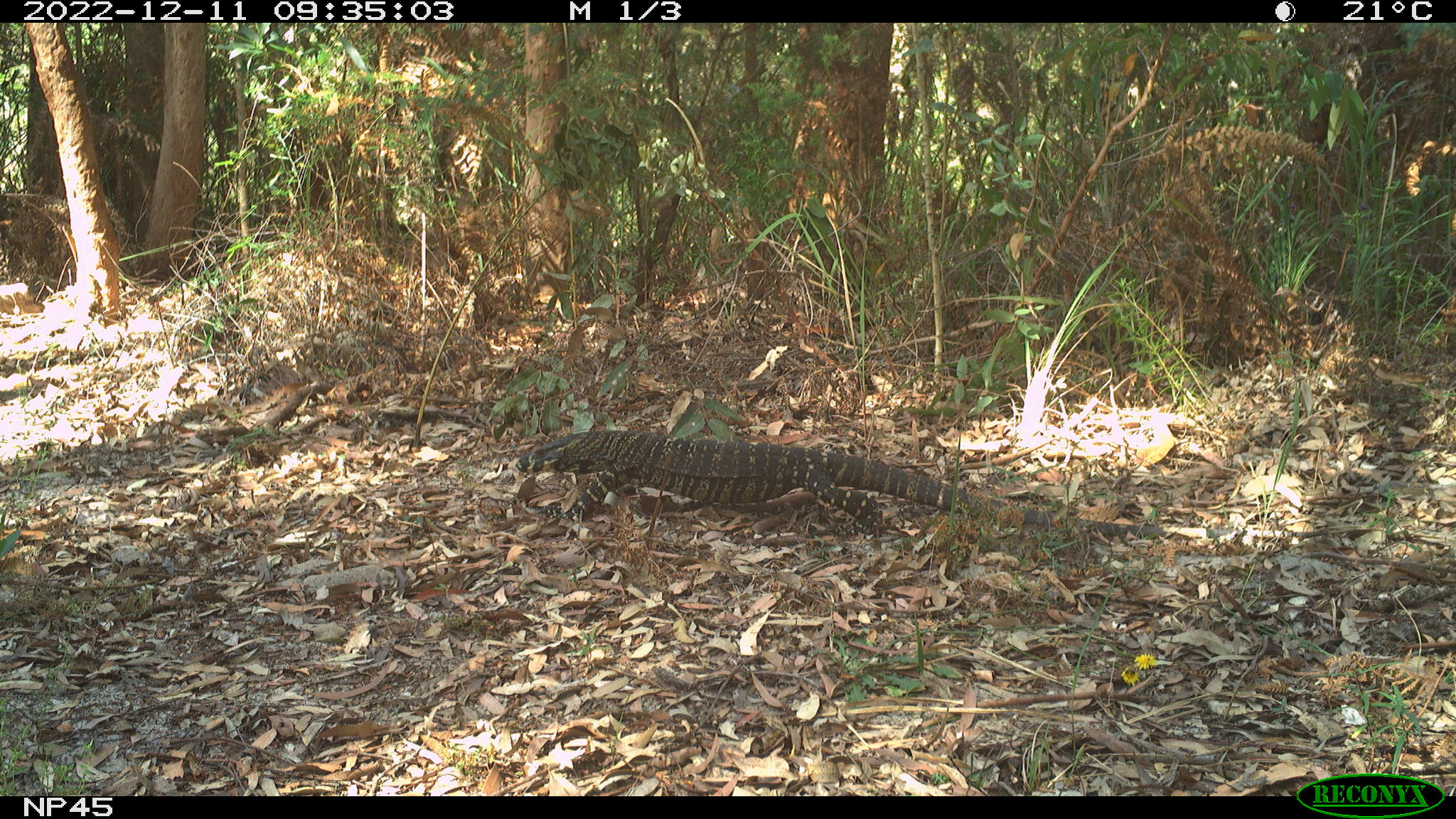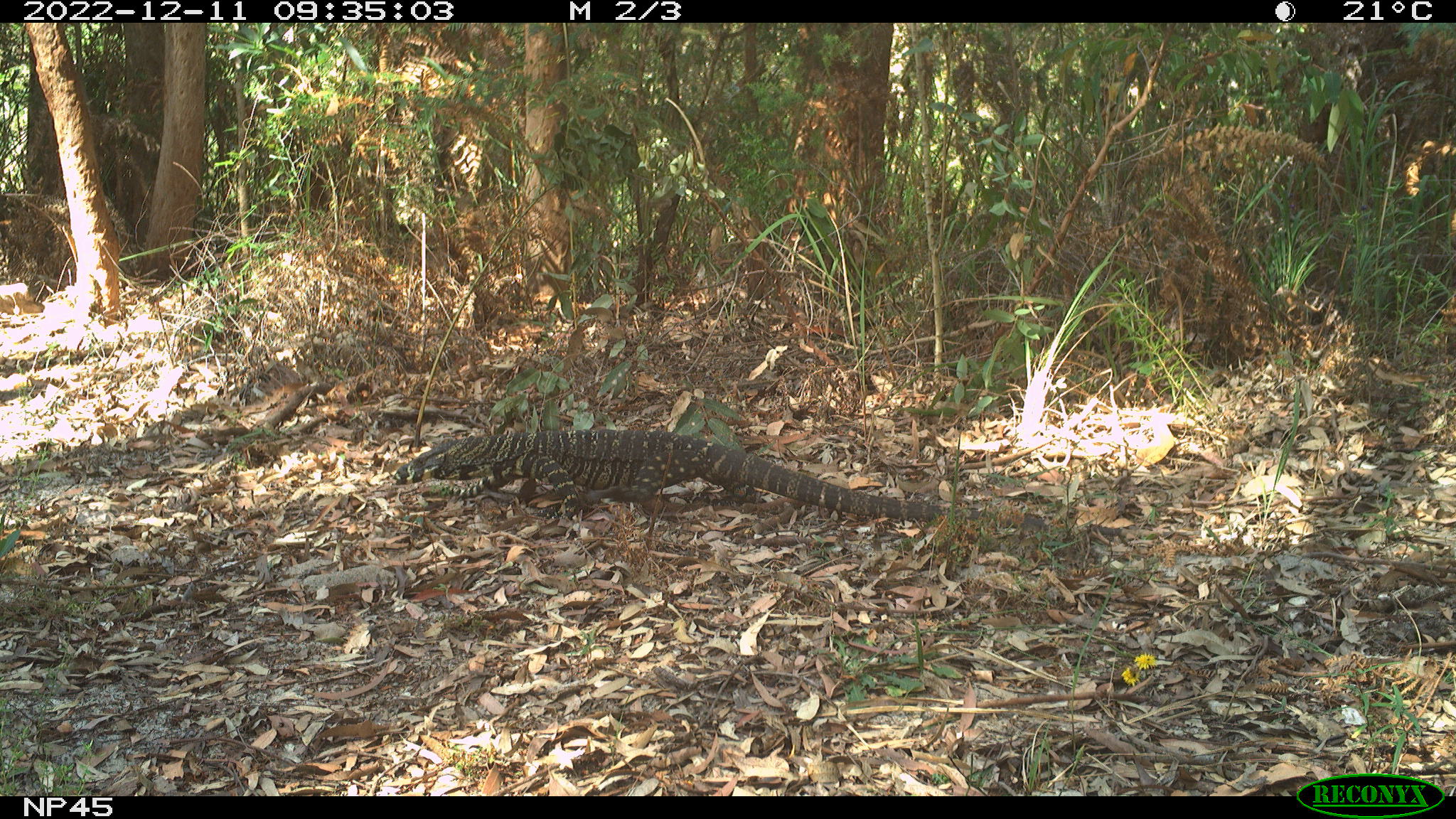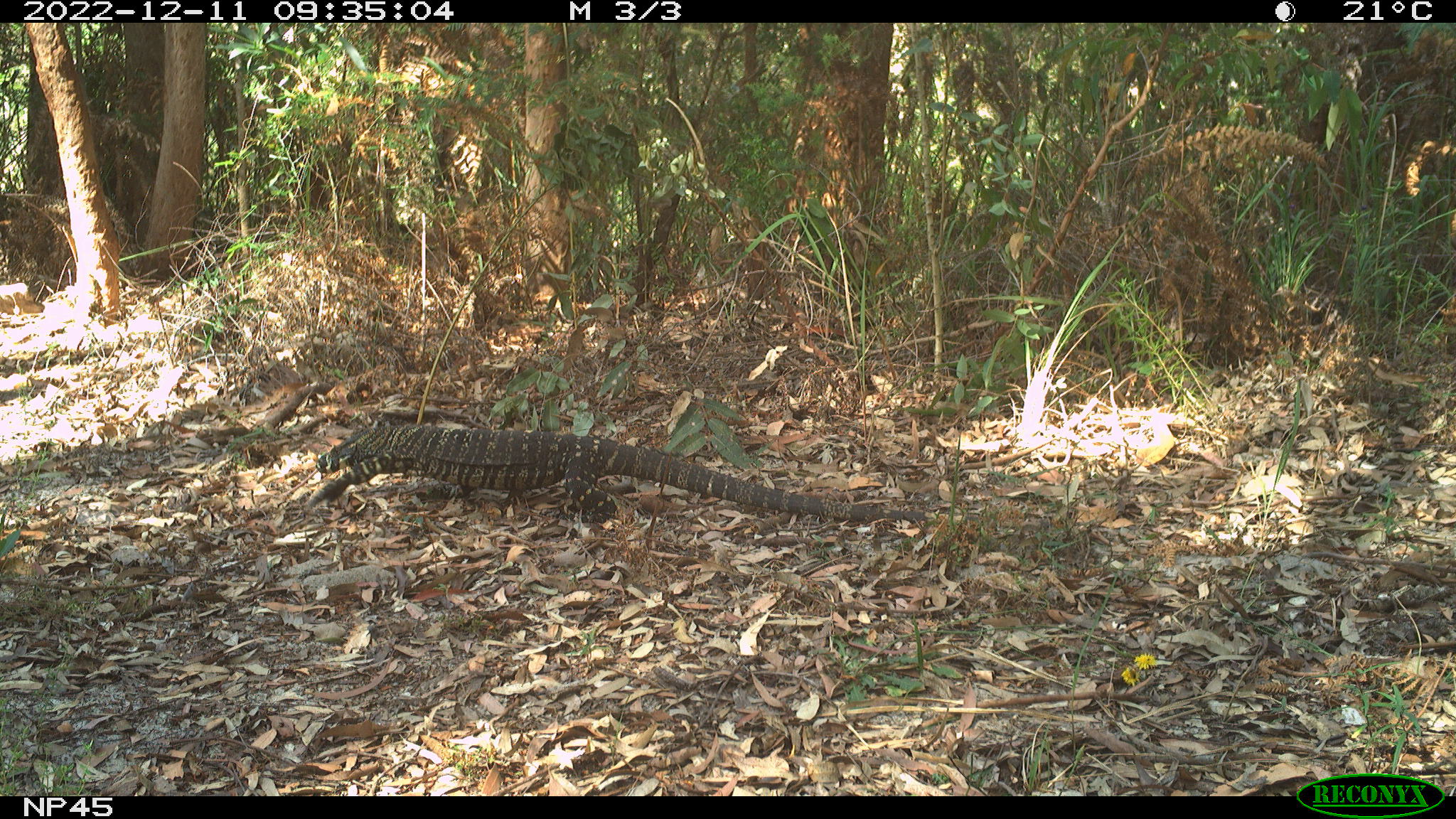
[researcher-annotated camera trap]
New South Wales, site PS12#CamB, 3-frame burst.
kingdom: Animalia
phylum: Chordata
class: Reptilia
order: Squamata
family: Varanidae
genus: Varanus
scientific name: Varanus varius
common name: lace monitor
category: goanna